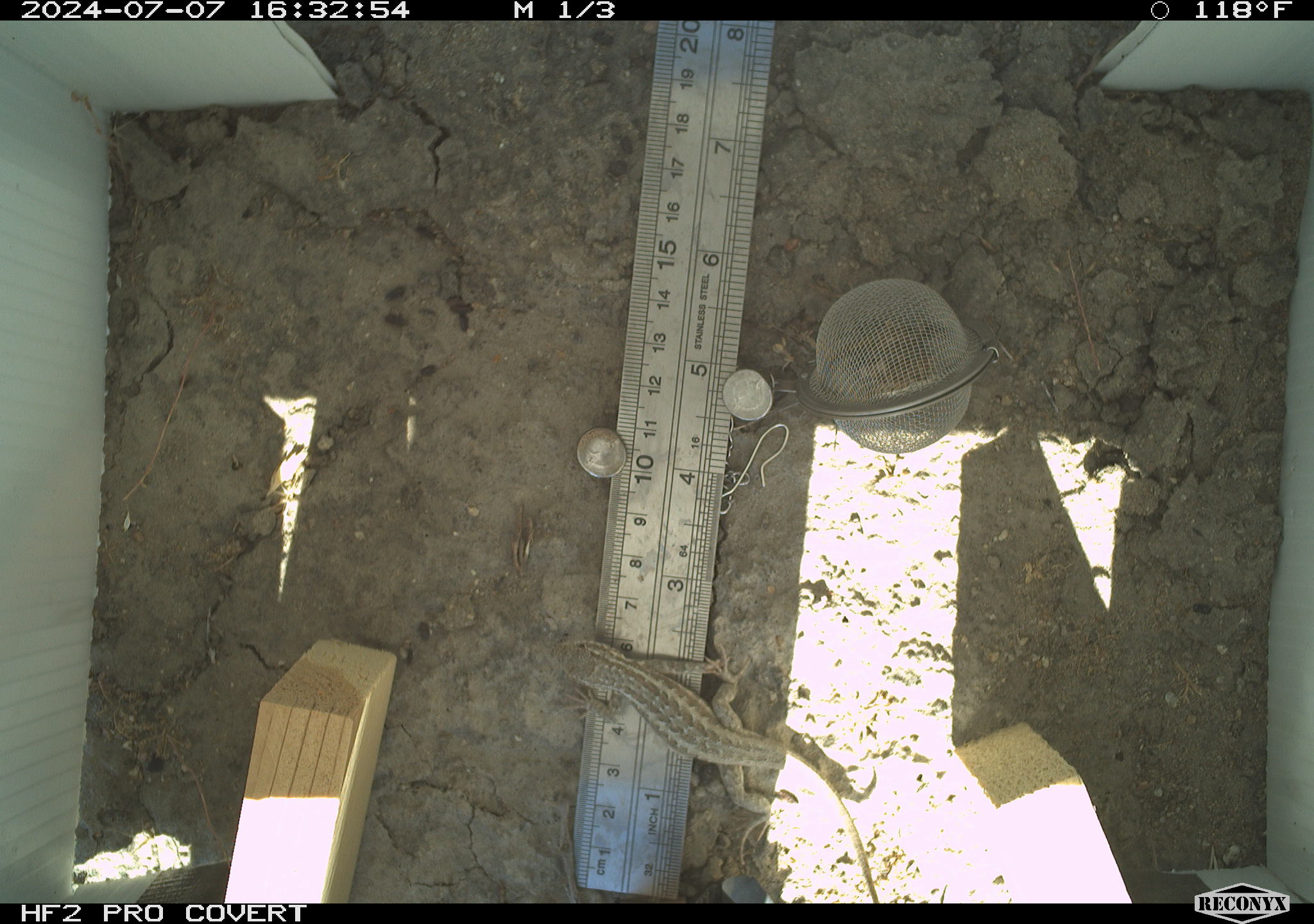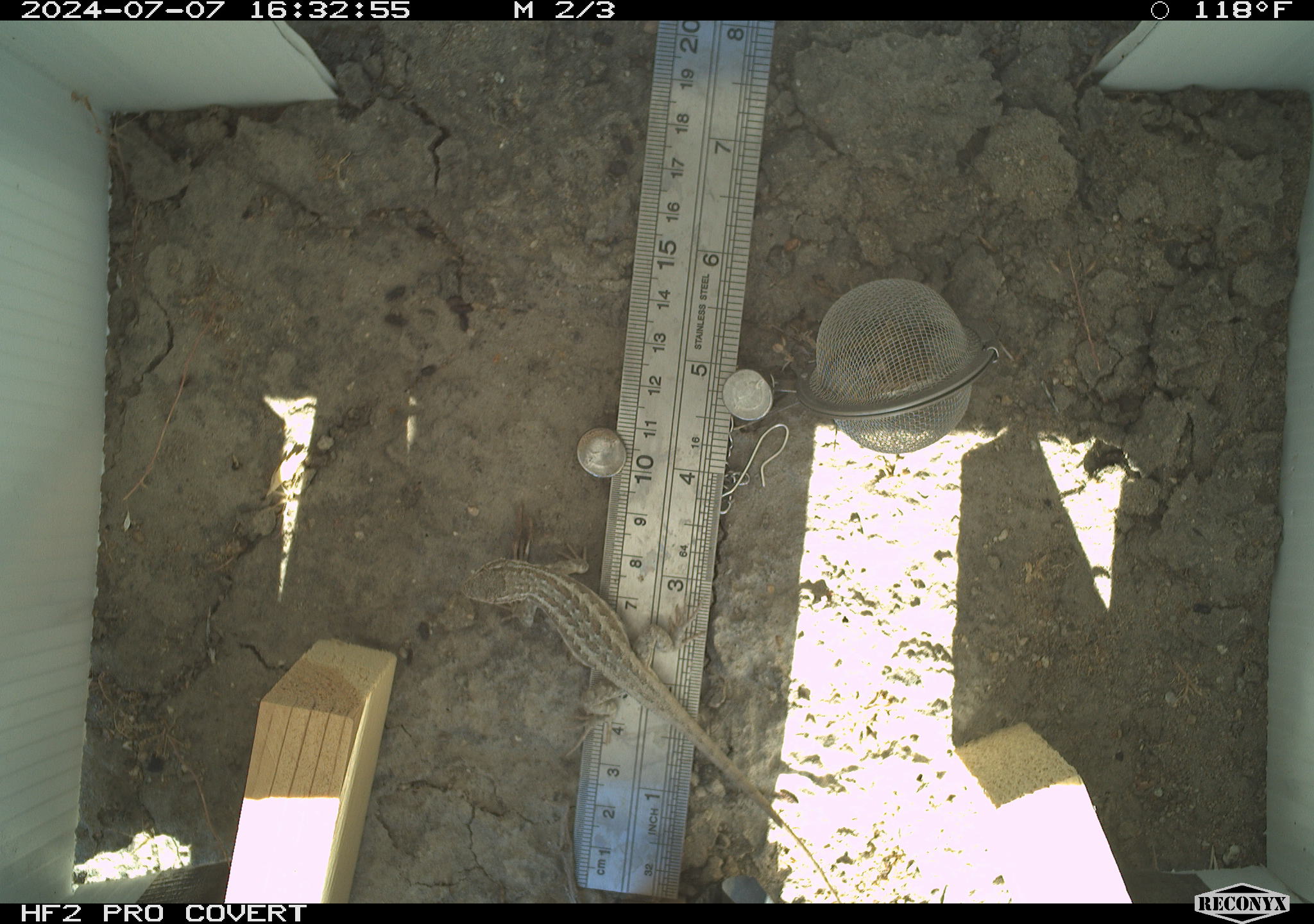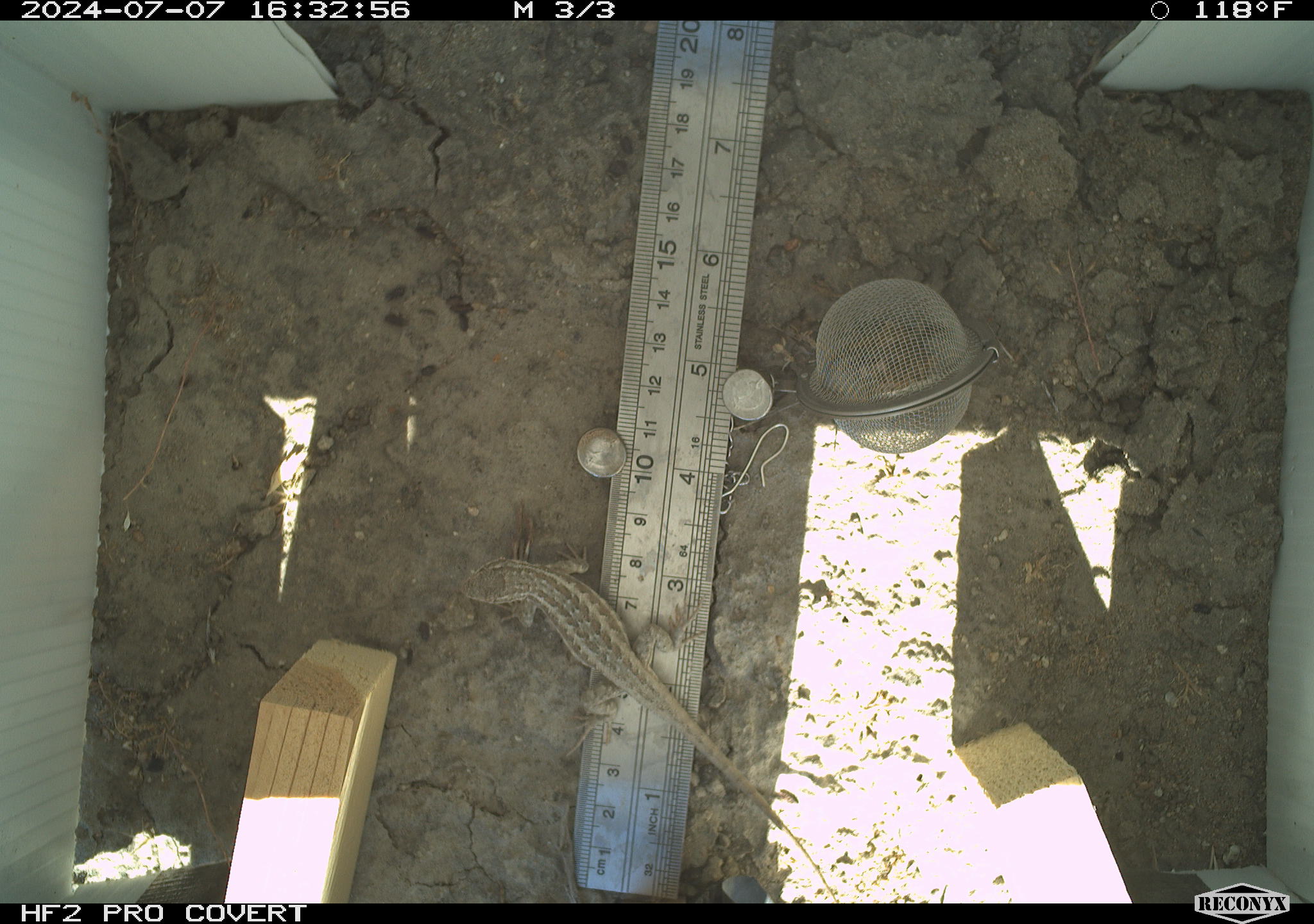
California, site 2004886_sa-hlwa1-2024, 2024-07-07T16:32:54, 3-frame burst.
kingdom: Animalia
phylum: Chordata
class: Reptilia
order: Squamata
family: Phrynosomatidae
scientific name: Phrynosomatidae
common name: phrynosomatid lizards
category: phrynosomatidae family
Phrynosomatidae family (phrynosomatid lizards) (Phrynosomatidae).